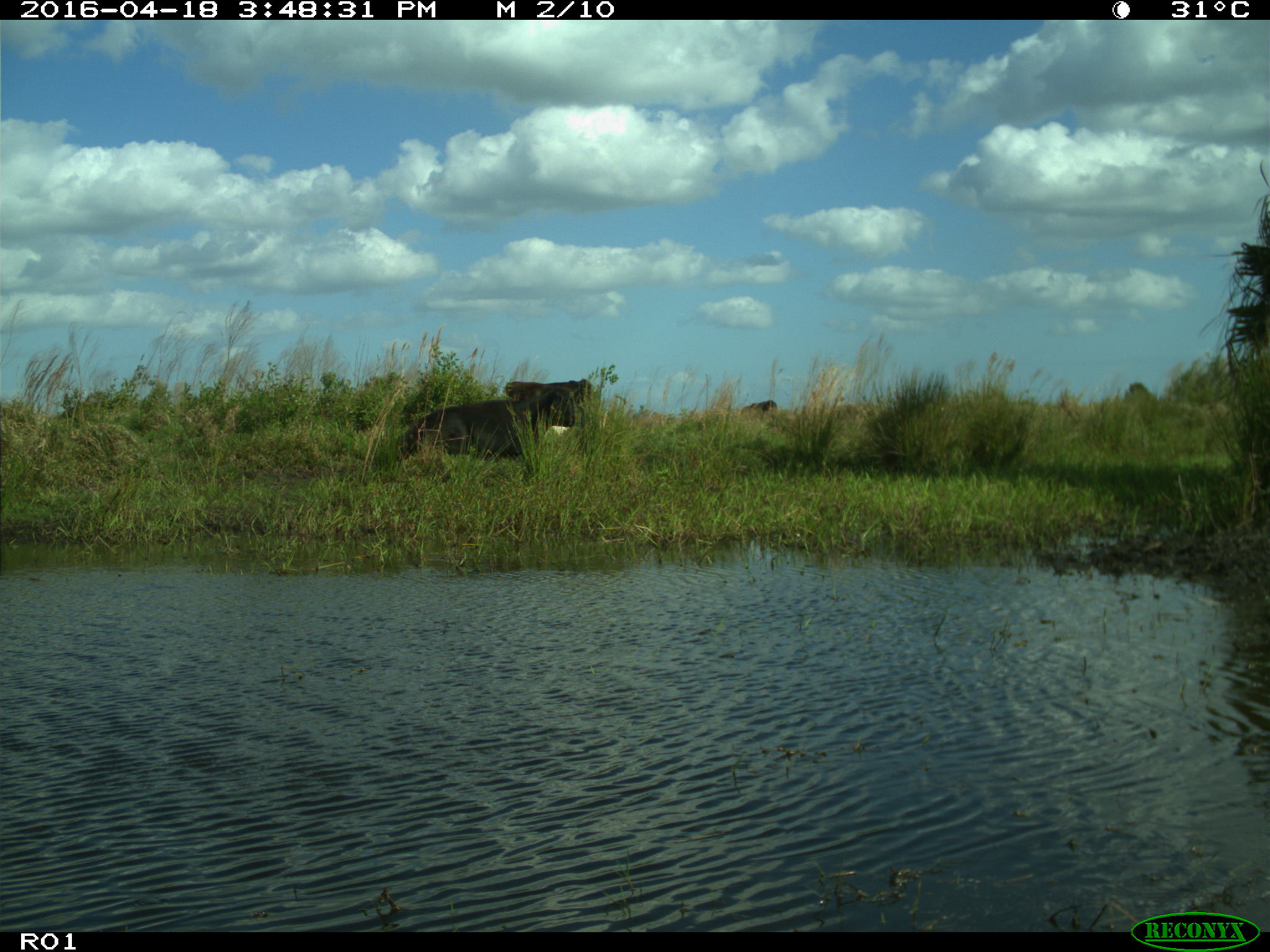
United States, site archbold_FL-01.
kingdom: Animalia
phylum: Chordata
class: Mammalia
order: Artiodactyla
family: Bovidae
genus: Bos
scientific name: Bos taurus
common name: domestic cow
Bos taurus (domestic cow).